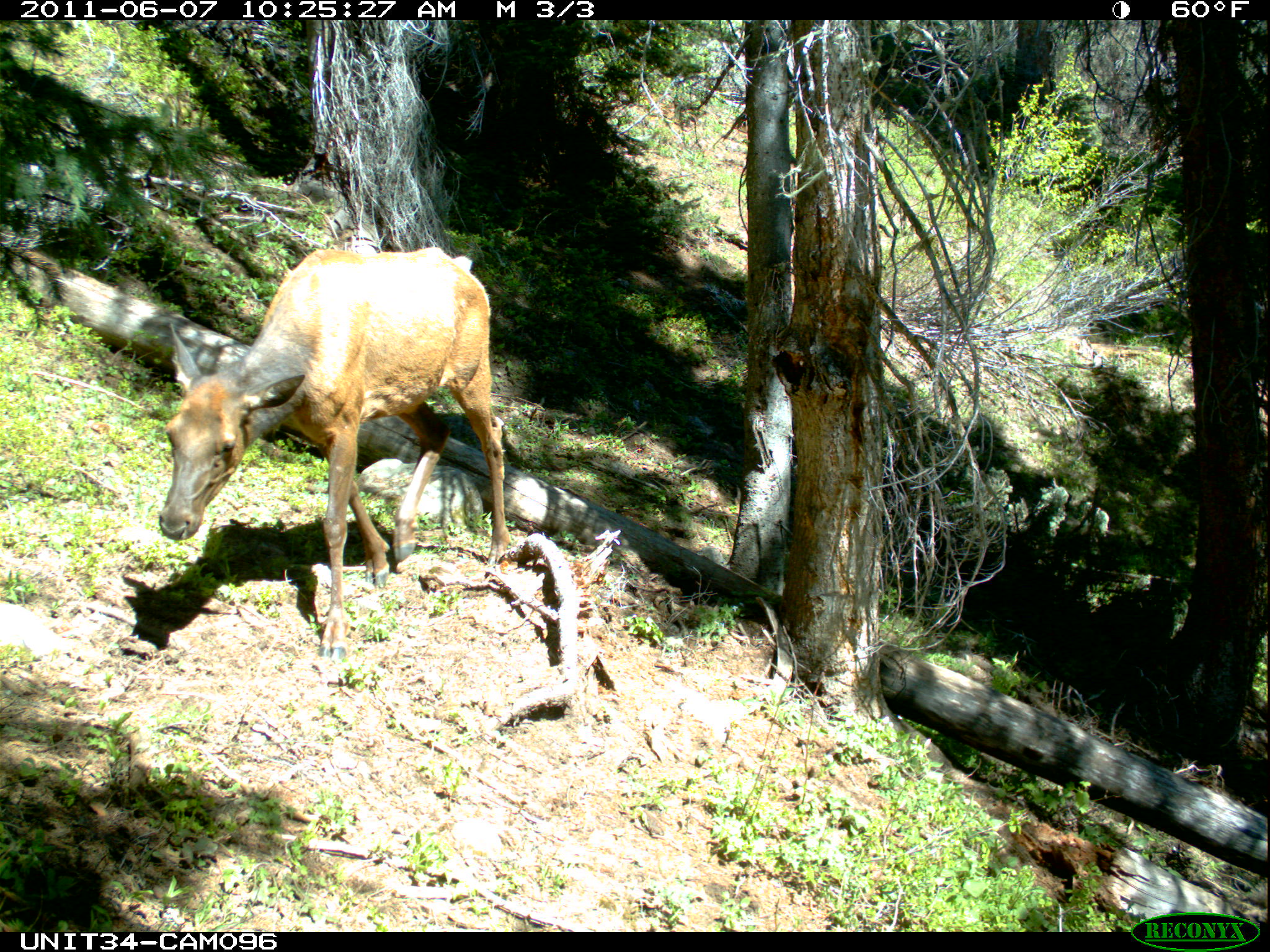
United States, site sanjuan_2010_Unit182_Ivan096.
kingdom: Animalia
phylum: Chordata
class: Mammalia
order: Artiodactyla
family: Cervidae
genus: Cervus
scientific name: Cervus elaphus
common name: red deer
Cervus elaphus (red deer).